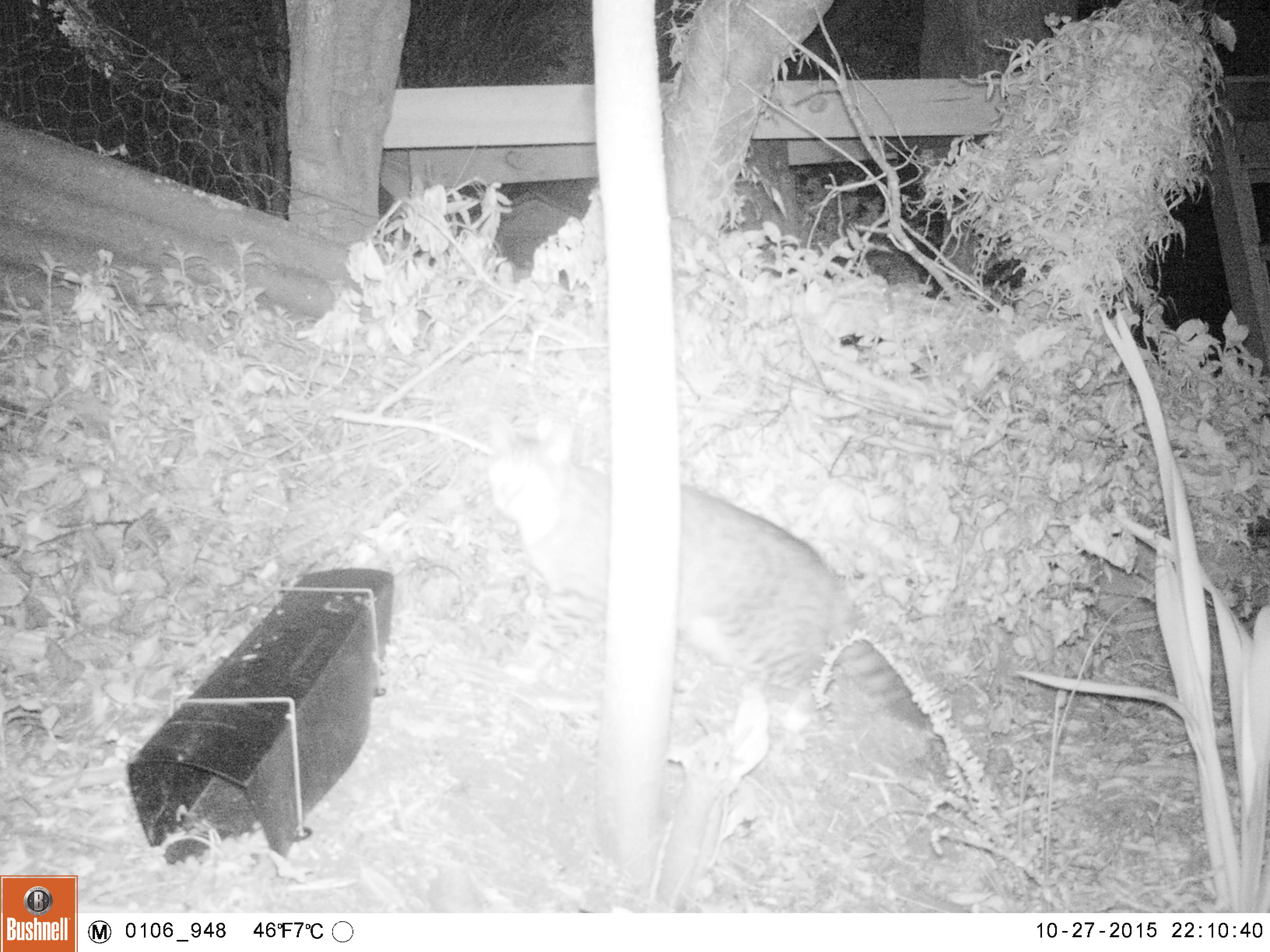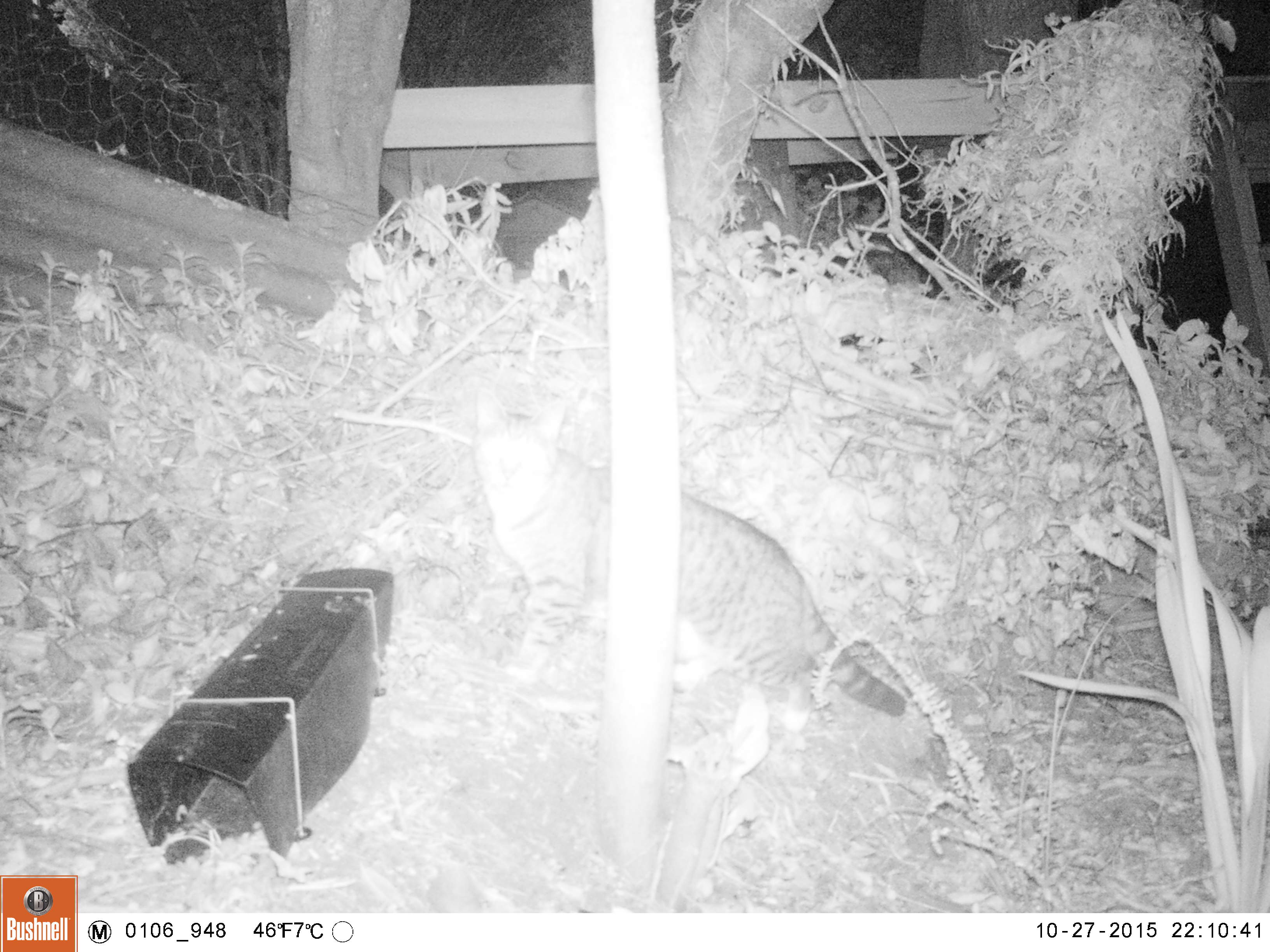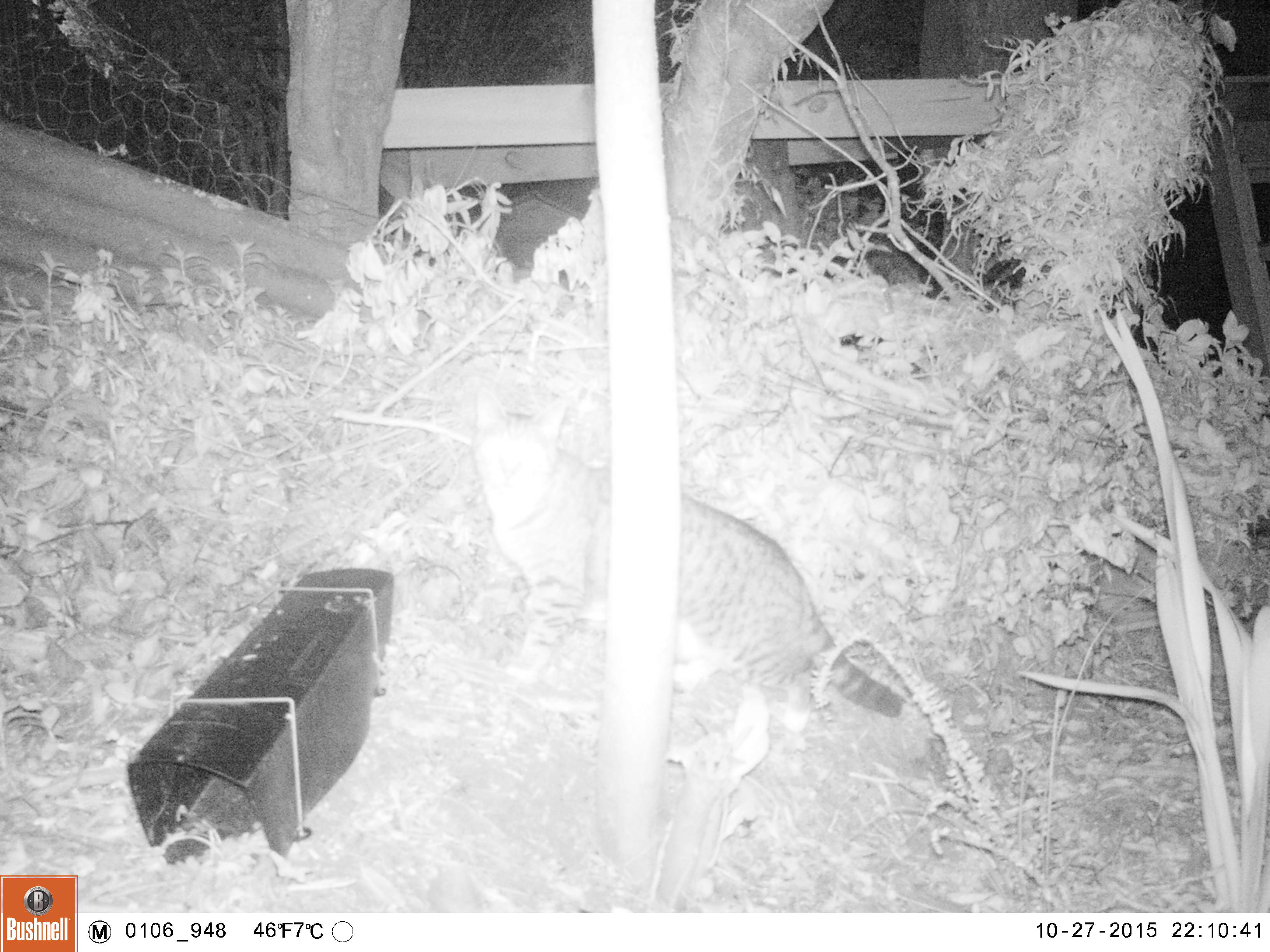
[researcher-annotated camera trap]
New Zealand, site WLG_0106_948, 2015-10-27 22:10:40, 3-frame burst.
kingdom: Animalia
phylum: Chordata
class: Mammalia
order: Carnivora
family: Felidae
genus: Felis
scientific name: Felis catus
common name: domestic cat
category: cat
Cat (domestic cat) (Felis catus).